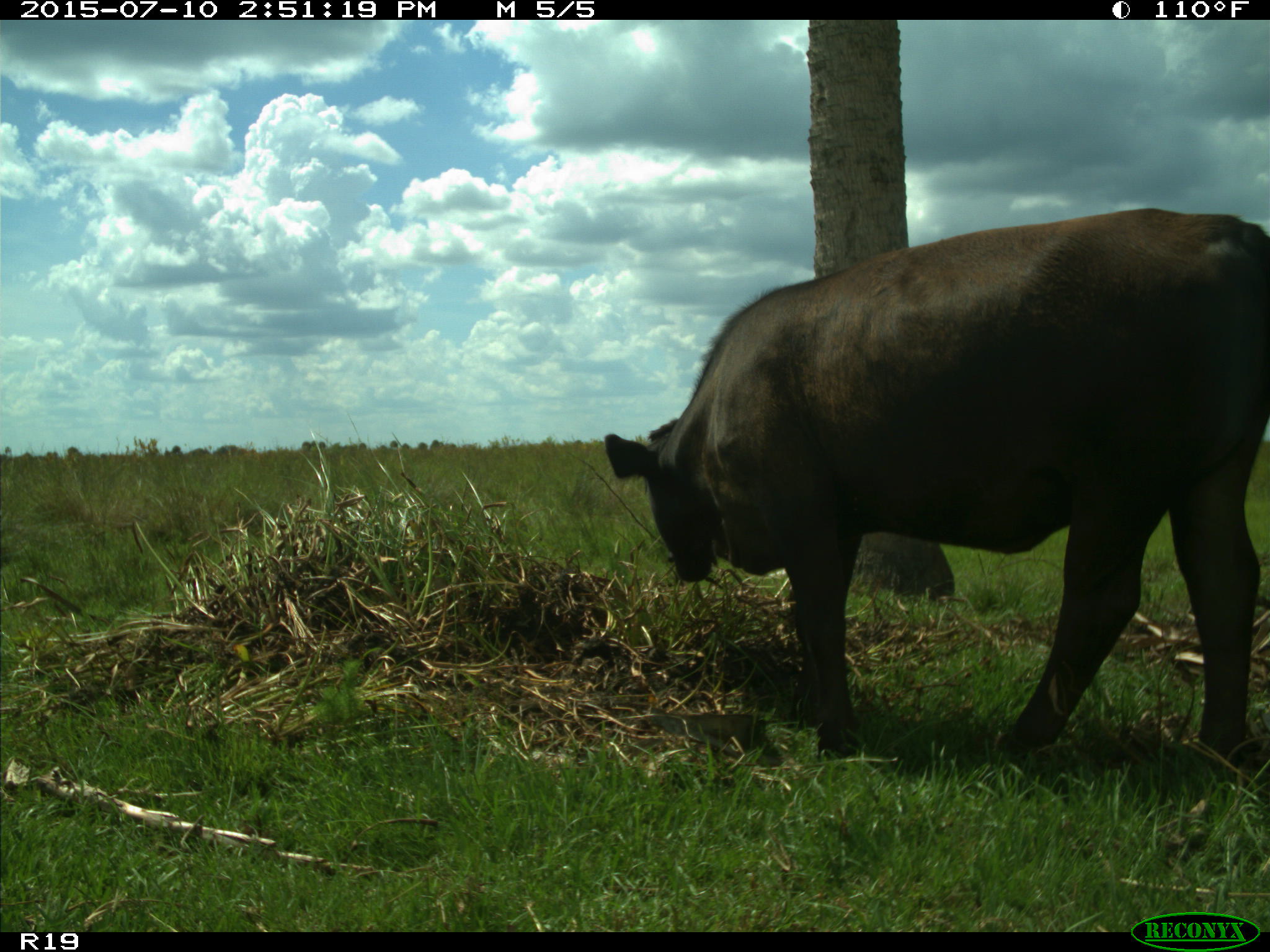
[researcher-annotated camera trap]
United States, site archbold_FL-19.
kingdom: Animalia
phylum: Chordata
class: Mammalia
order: Artiodactyla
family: Bovidae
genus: Bos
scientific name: Bos taurus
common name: domestic cow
Bos taurus (domestic cow).